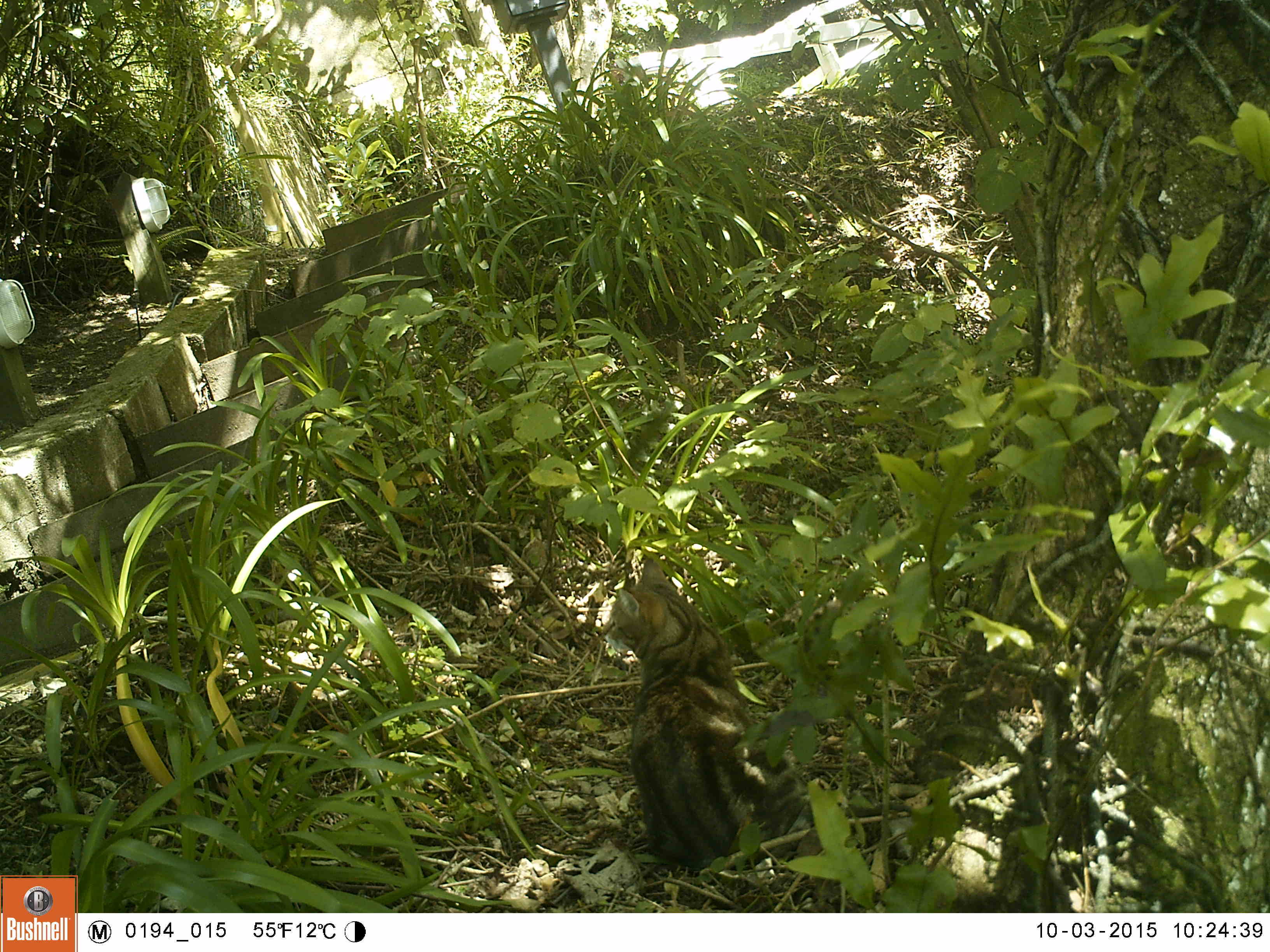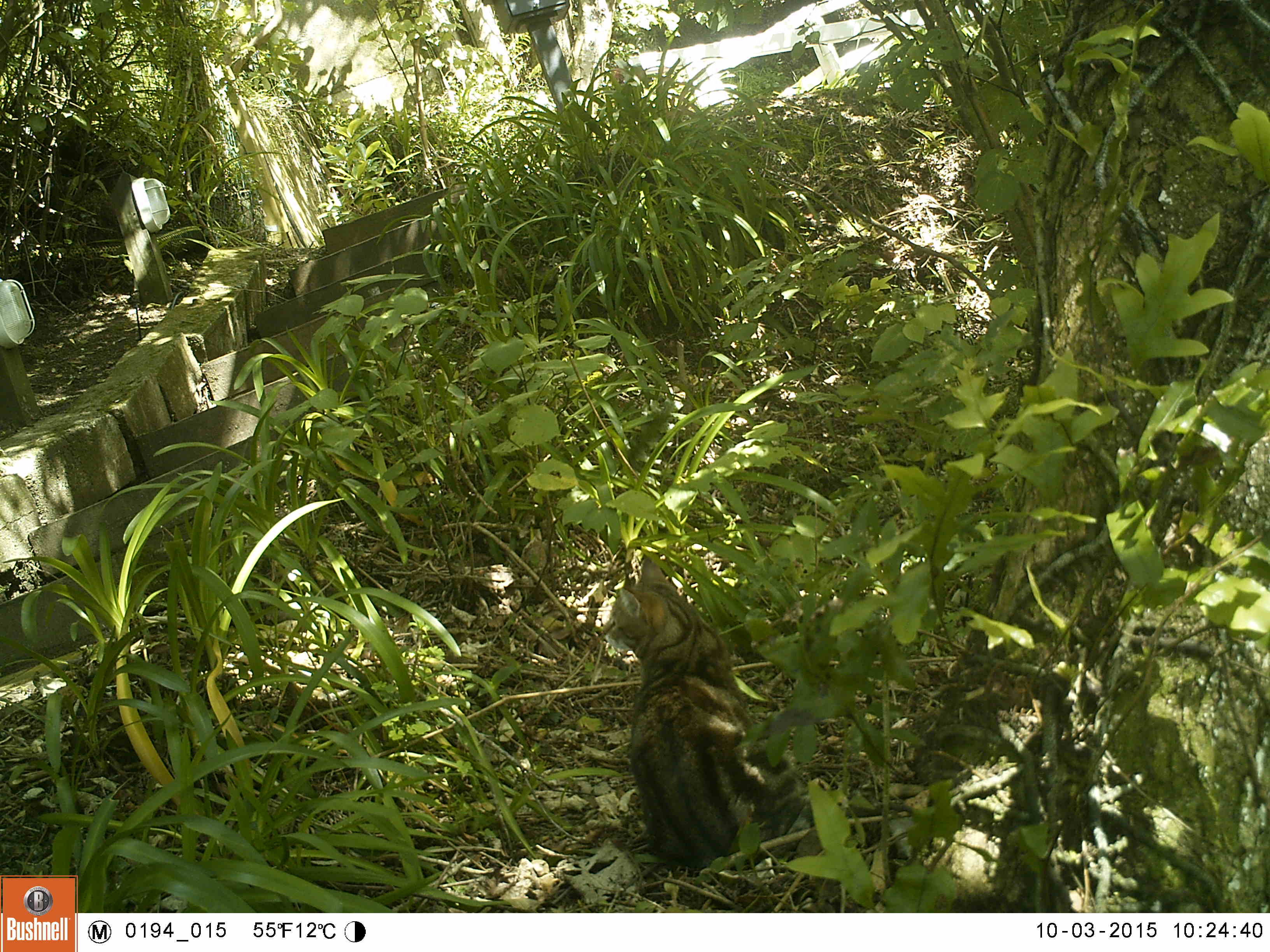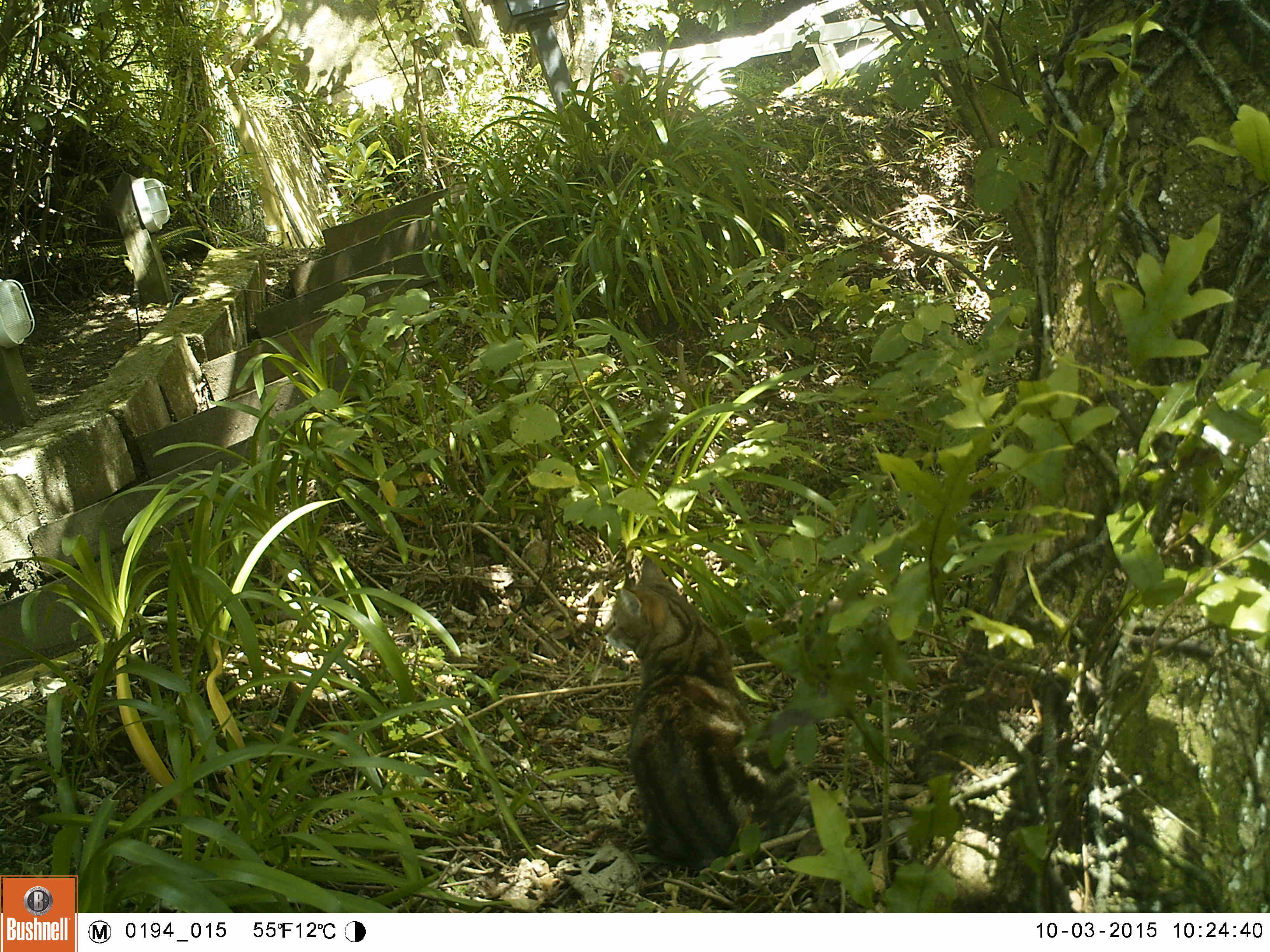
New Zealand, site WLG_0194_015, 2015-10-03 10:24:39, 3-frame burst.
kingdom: Animalia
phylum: Chordata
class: Mammalia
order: Carnivora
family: Felidae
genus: Felis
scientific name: Felis catus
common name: domestic cat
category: cat